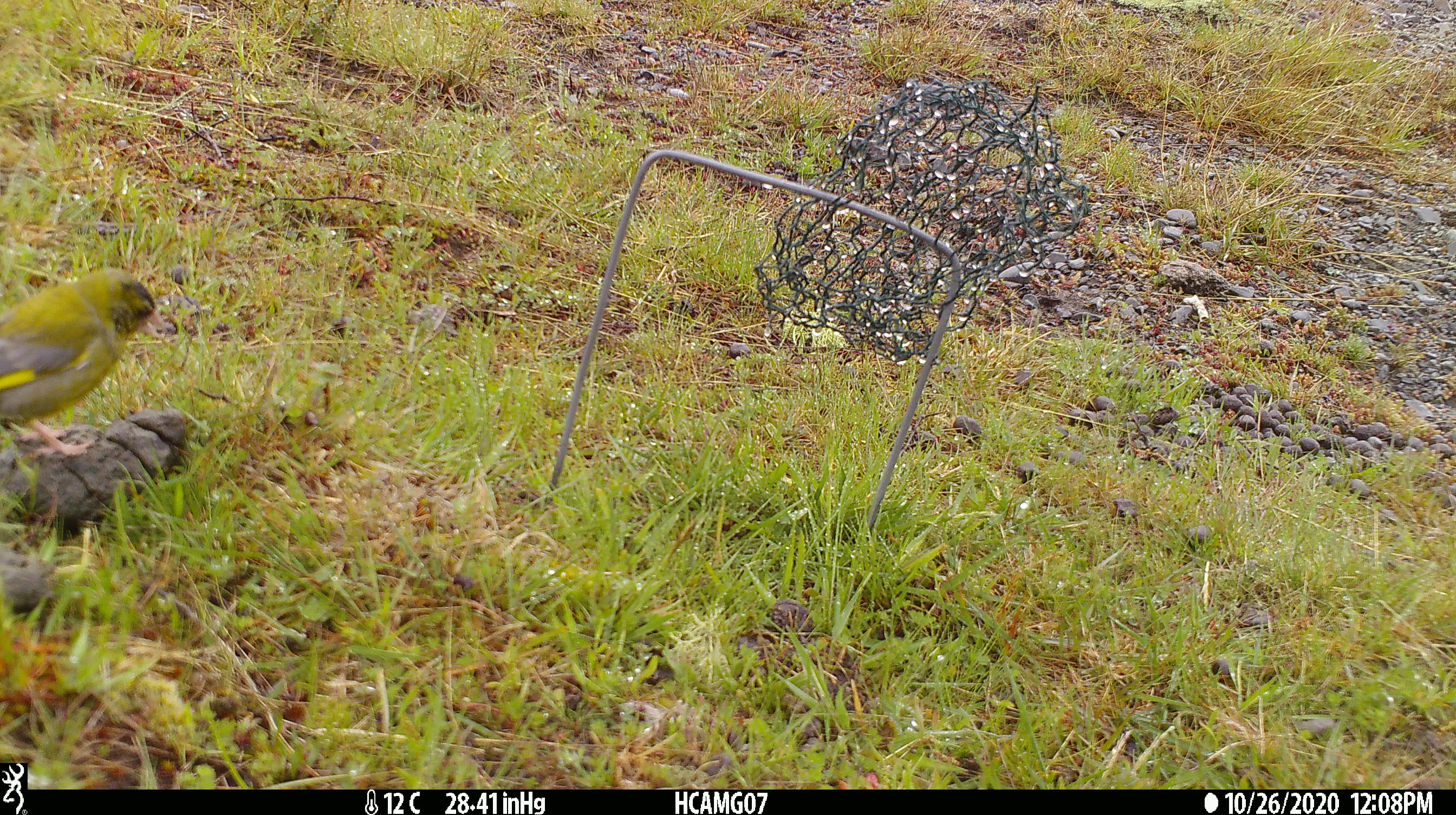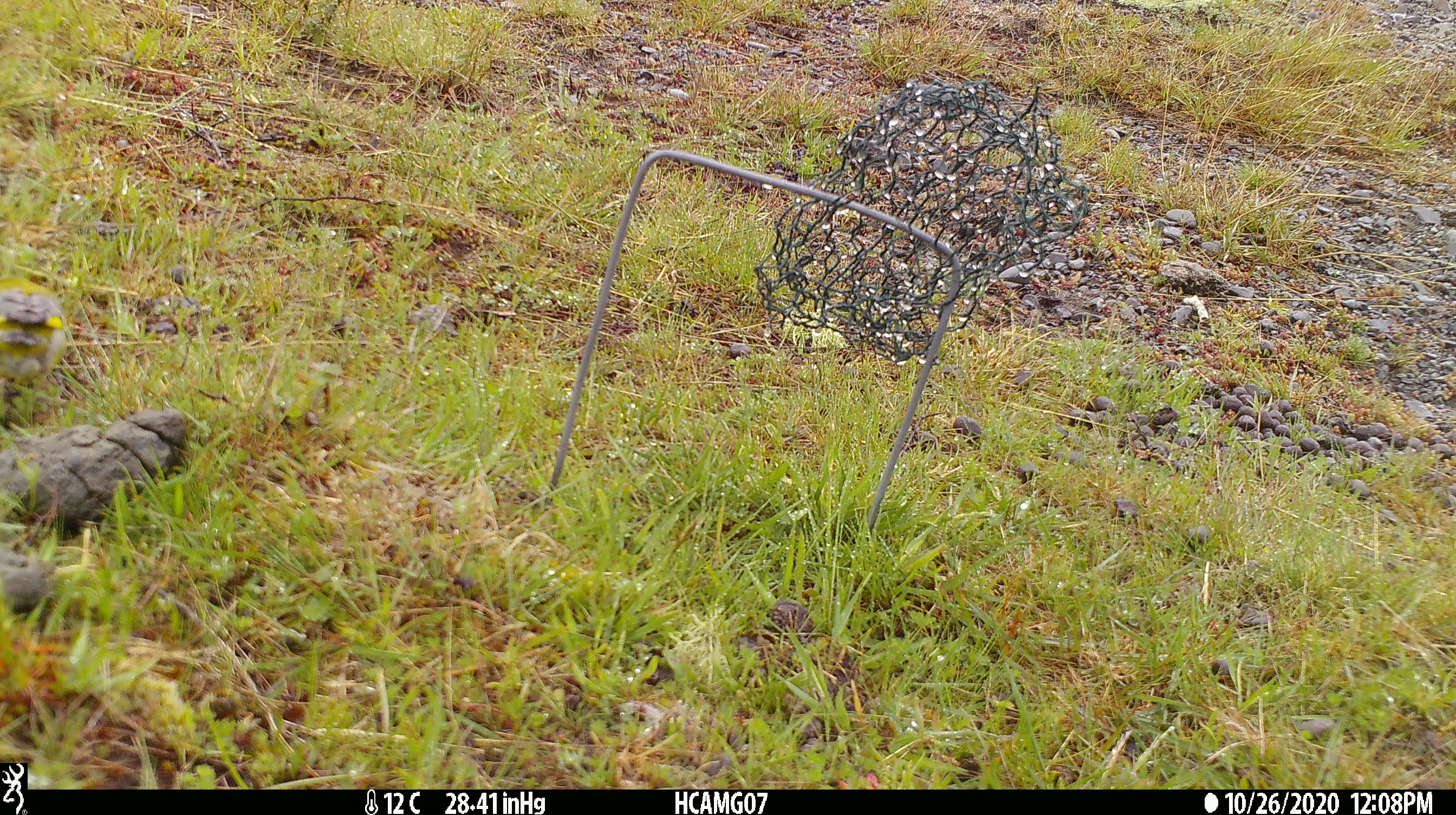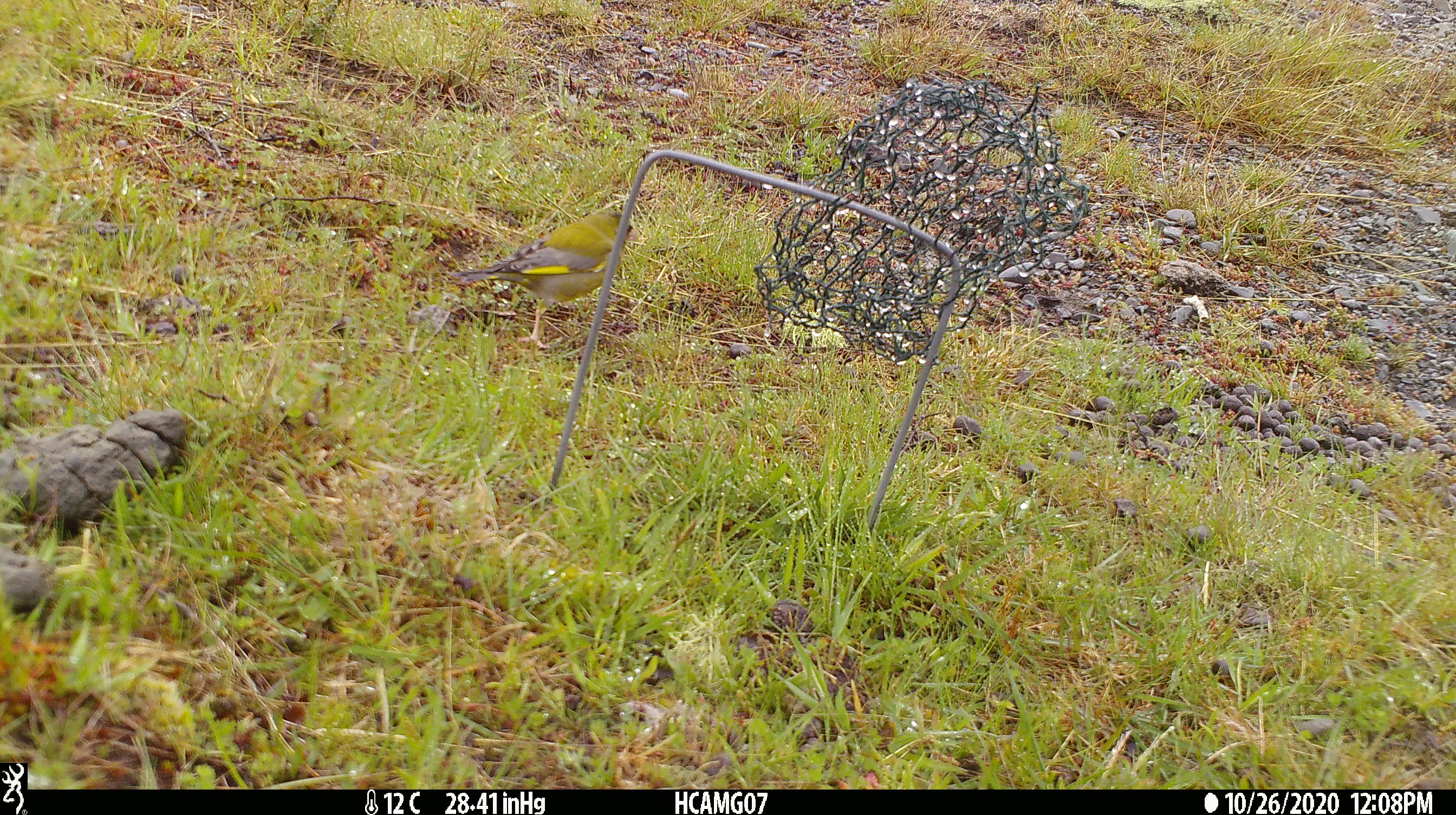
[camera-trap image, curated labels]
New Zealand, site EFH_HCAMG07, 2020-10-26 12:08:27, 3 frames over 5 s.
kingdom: Animalia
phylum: Chordata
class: Aves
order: Passeriformes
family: Fringillidae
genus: Chloris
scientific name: Chloris chloris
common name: greenfinch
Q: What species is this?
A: Greenfinch (Chloris chloris).